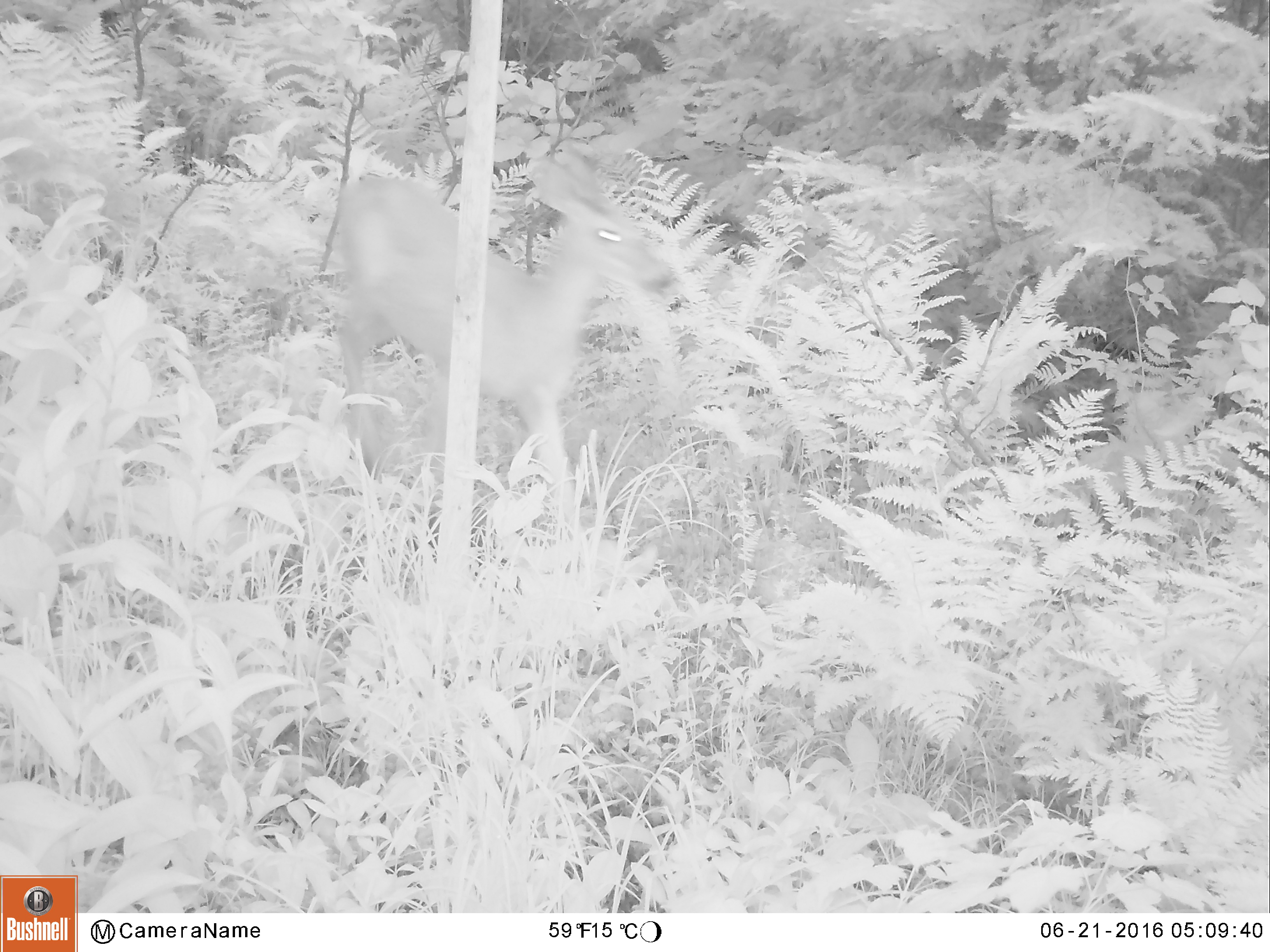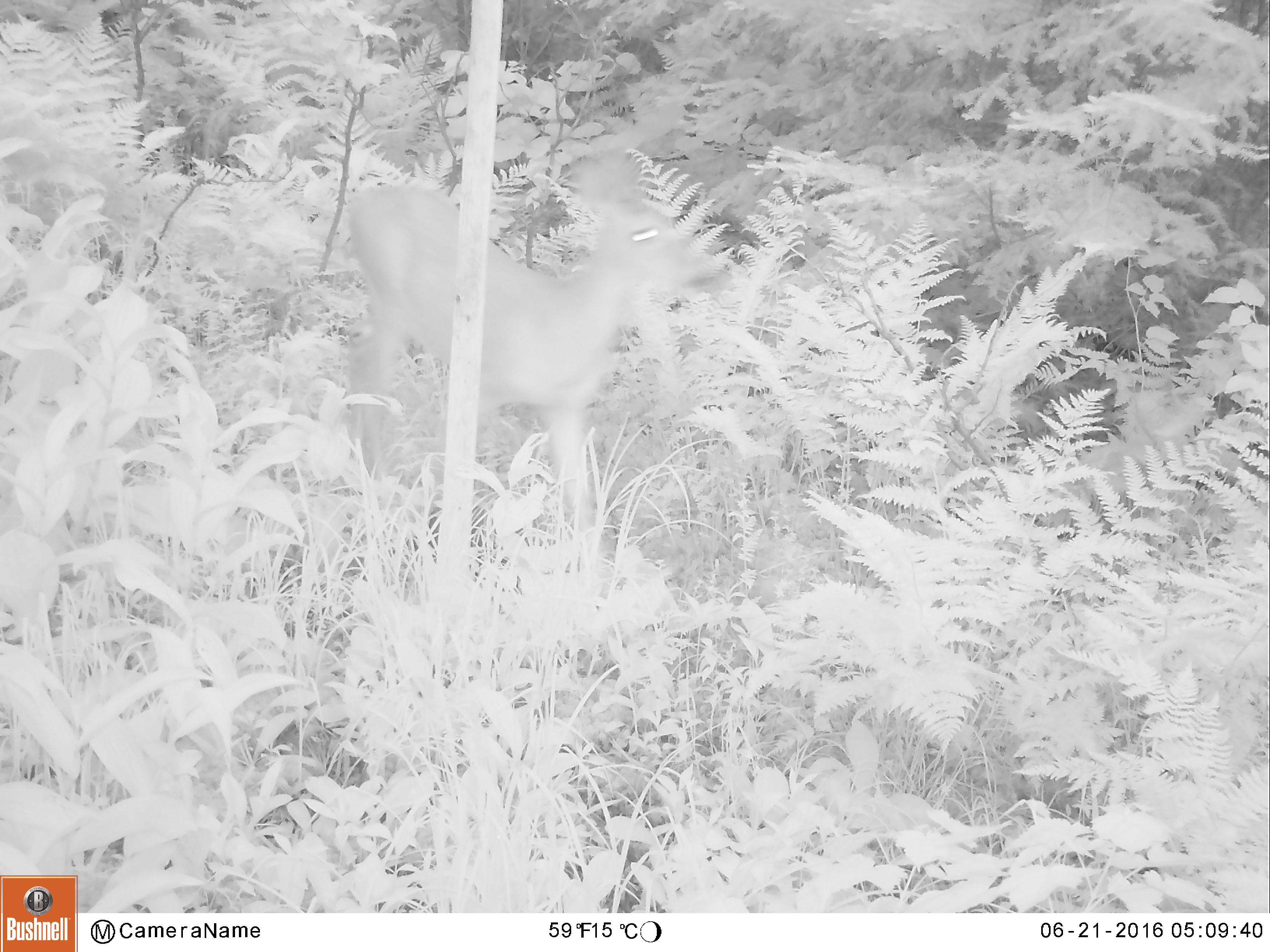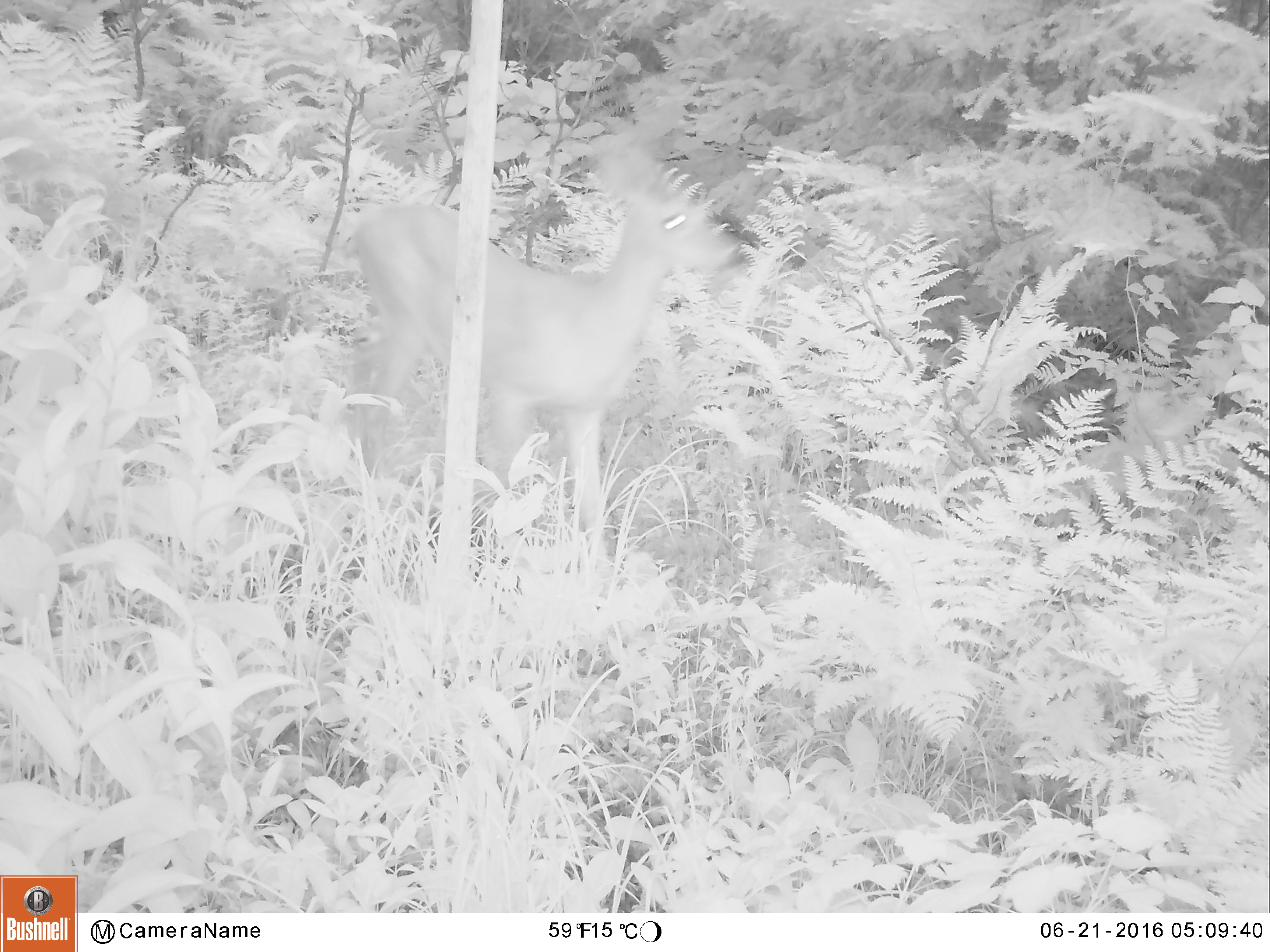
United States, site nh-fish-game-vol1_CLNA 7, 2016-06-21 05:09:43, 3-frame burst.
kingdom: Animalia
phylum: Chordata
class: Mammalia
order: Artiodactyla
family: Cervidae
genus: Odocoileus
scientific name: Odocoileus virginianus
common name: white-tailed deer